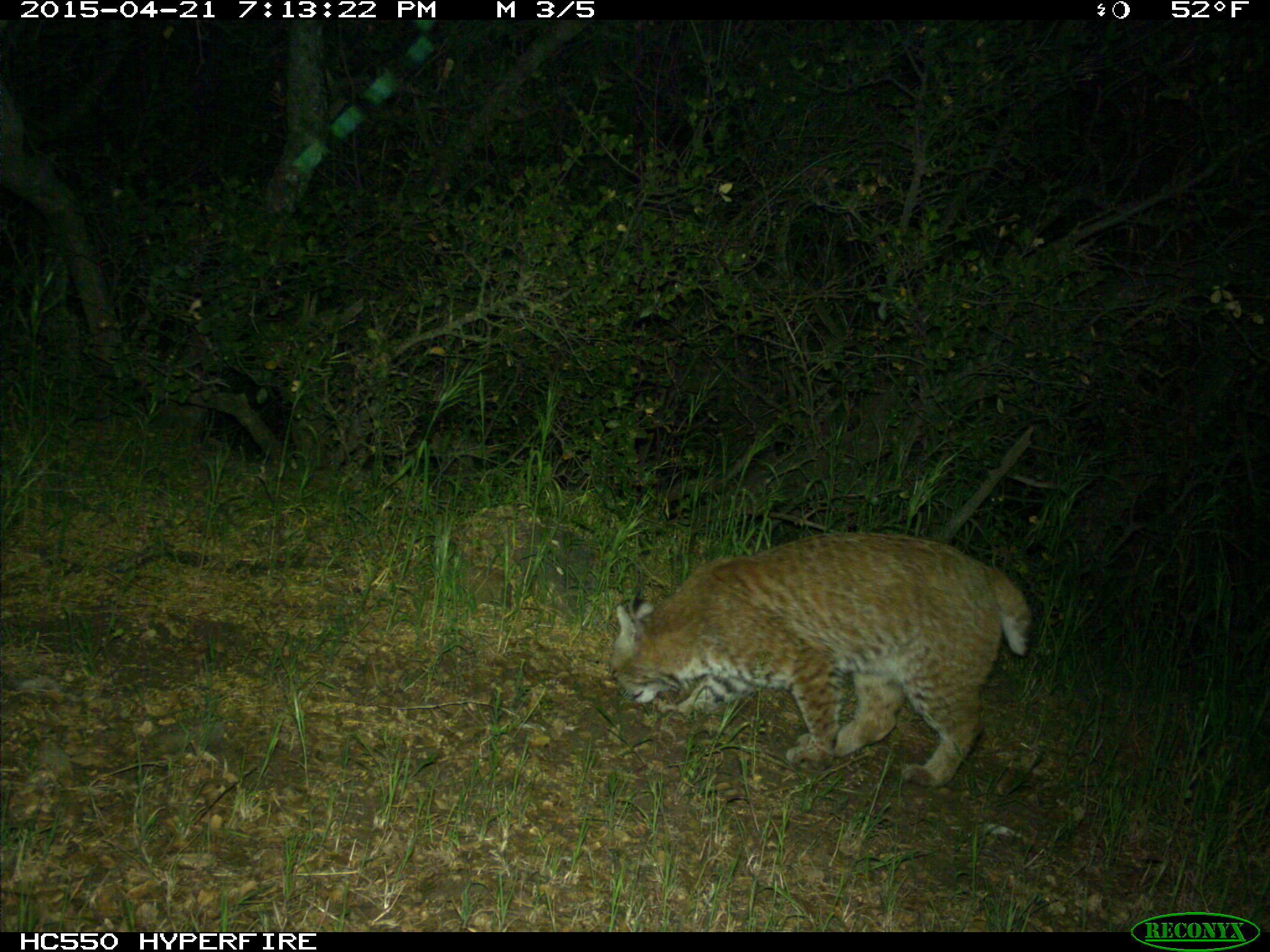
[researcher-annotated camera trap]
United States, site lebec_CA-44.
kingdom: Animalia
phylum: Chordata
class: Mammalia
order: Carnivora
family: Felidae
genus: Lynx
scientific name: Lynx rufus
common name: bobcat